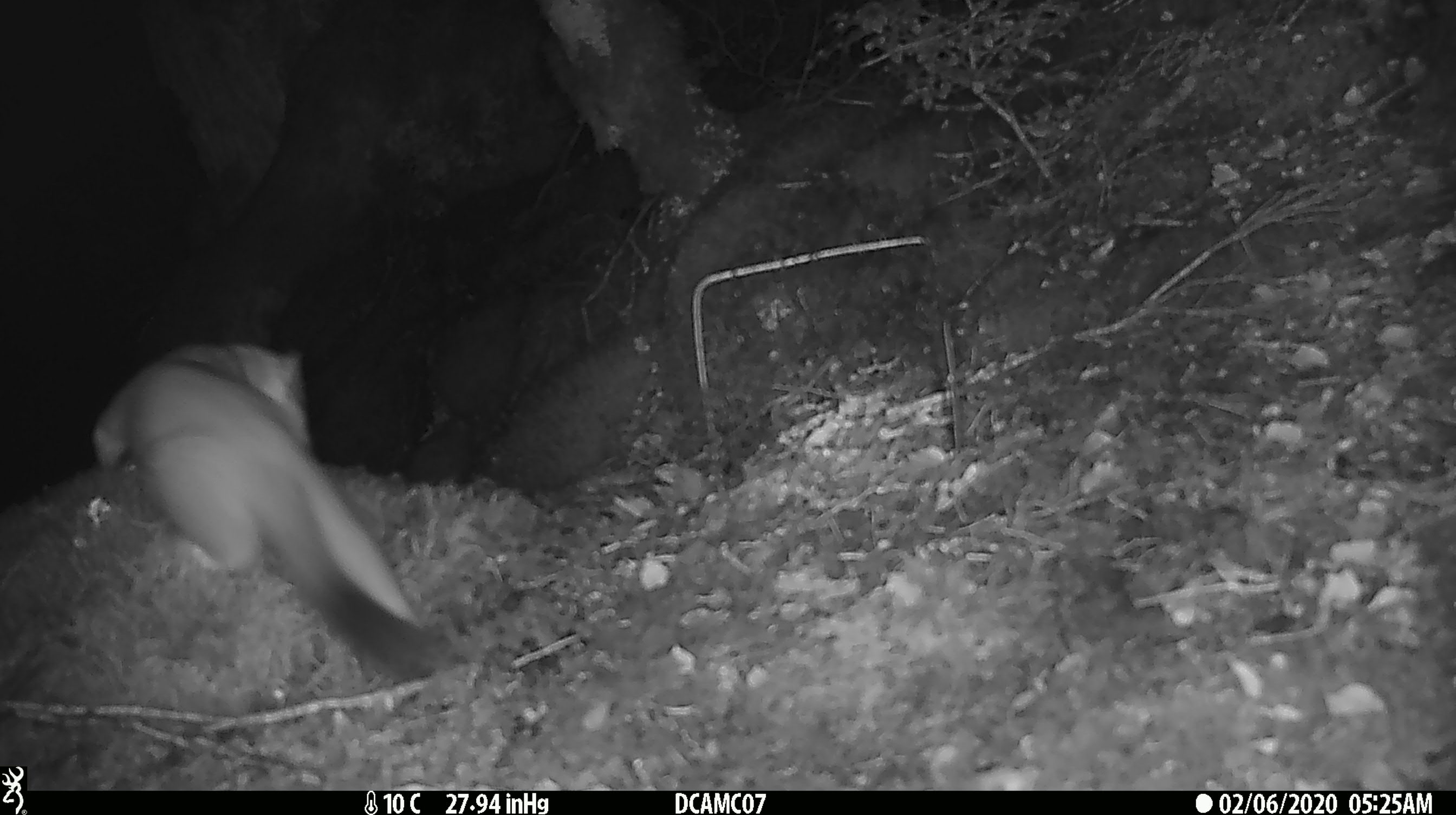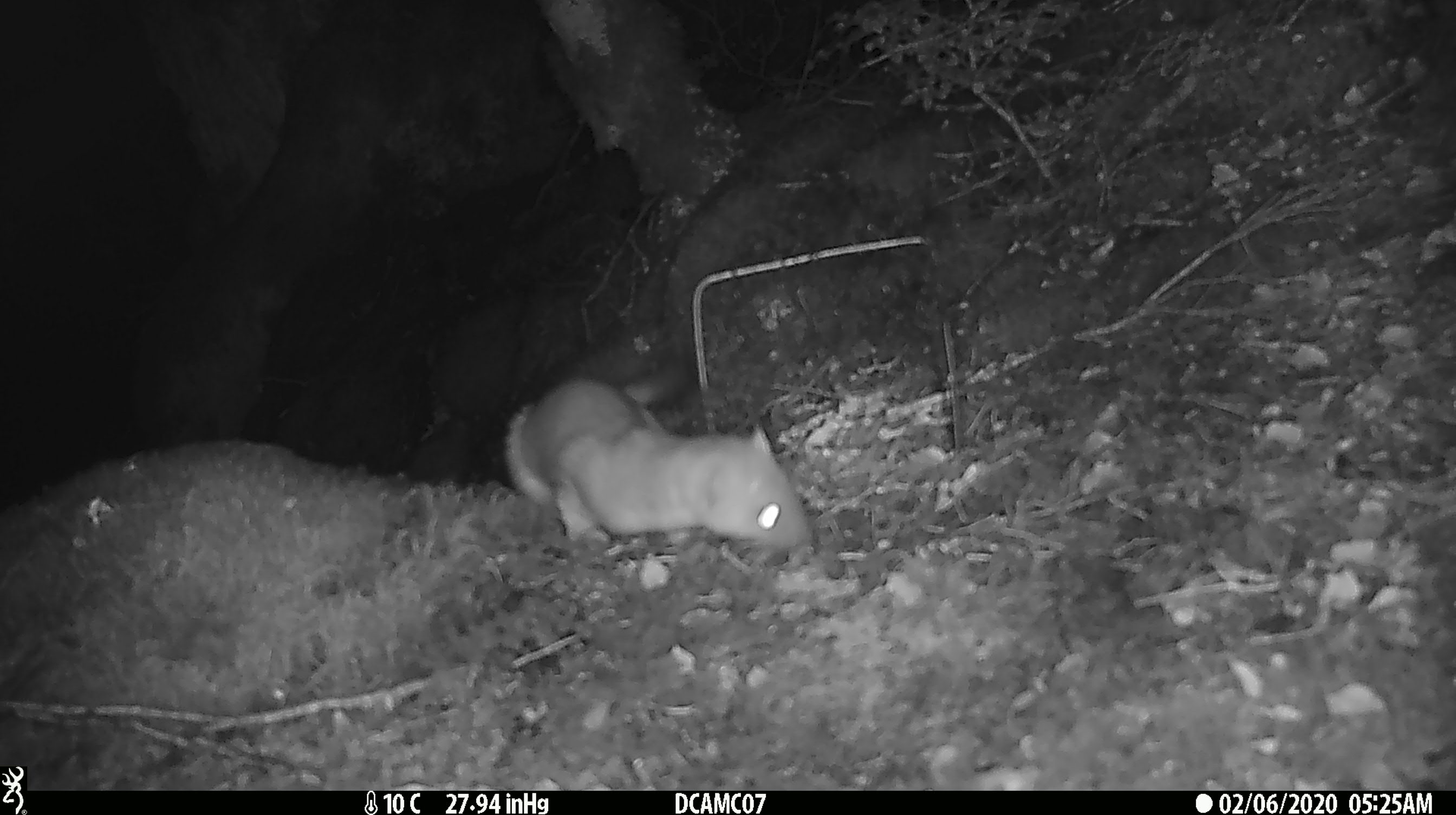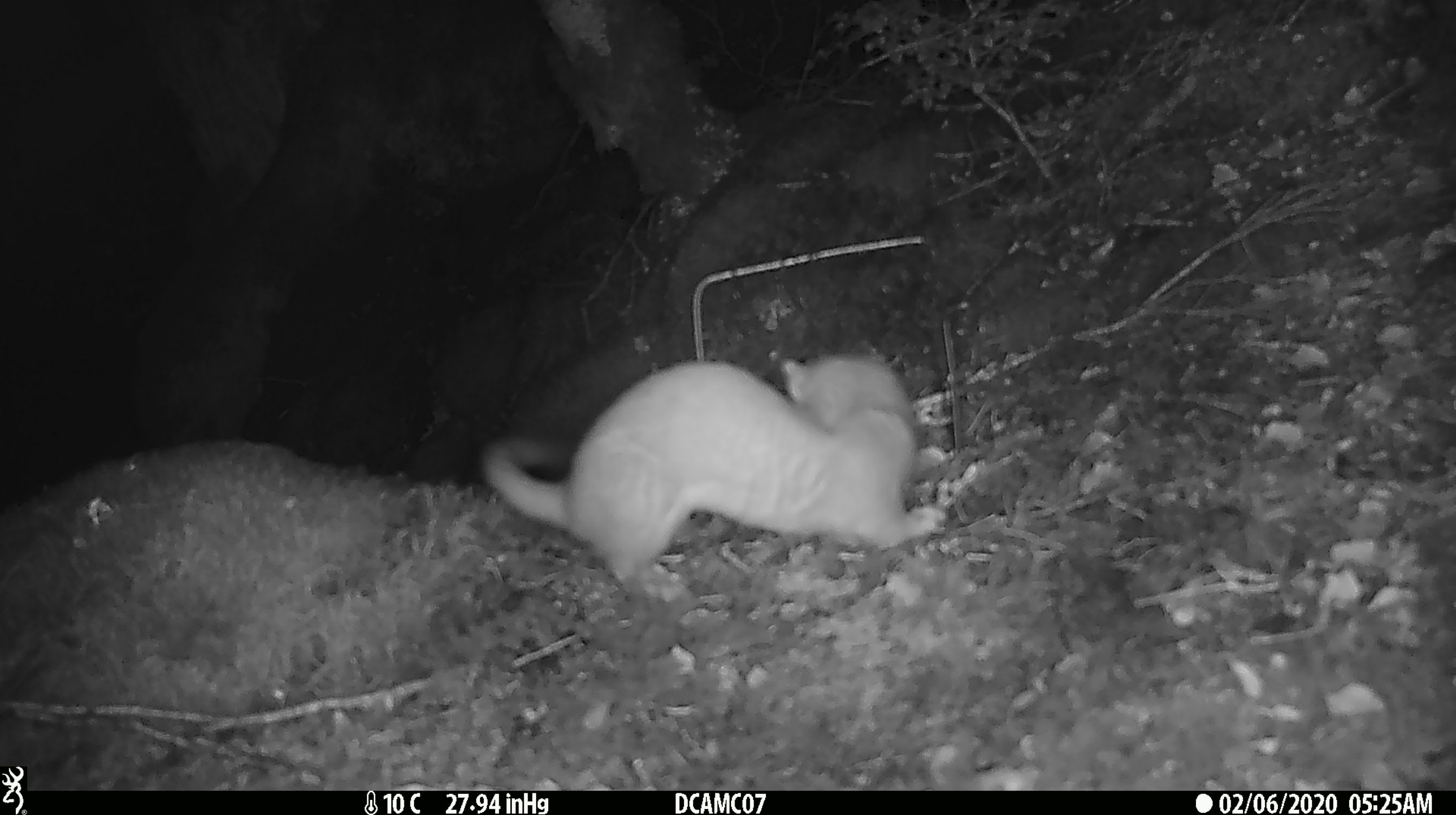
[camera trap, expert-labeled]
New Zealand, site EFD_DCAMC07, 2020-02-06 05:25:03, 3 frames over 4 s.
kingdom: Animalia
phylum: Chordata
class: Mammalia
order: Carnivora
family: Mustelidae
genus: Mustela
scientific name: Mustela erminea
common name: stoat